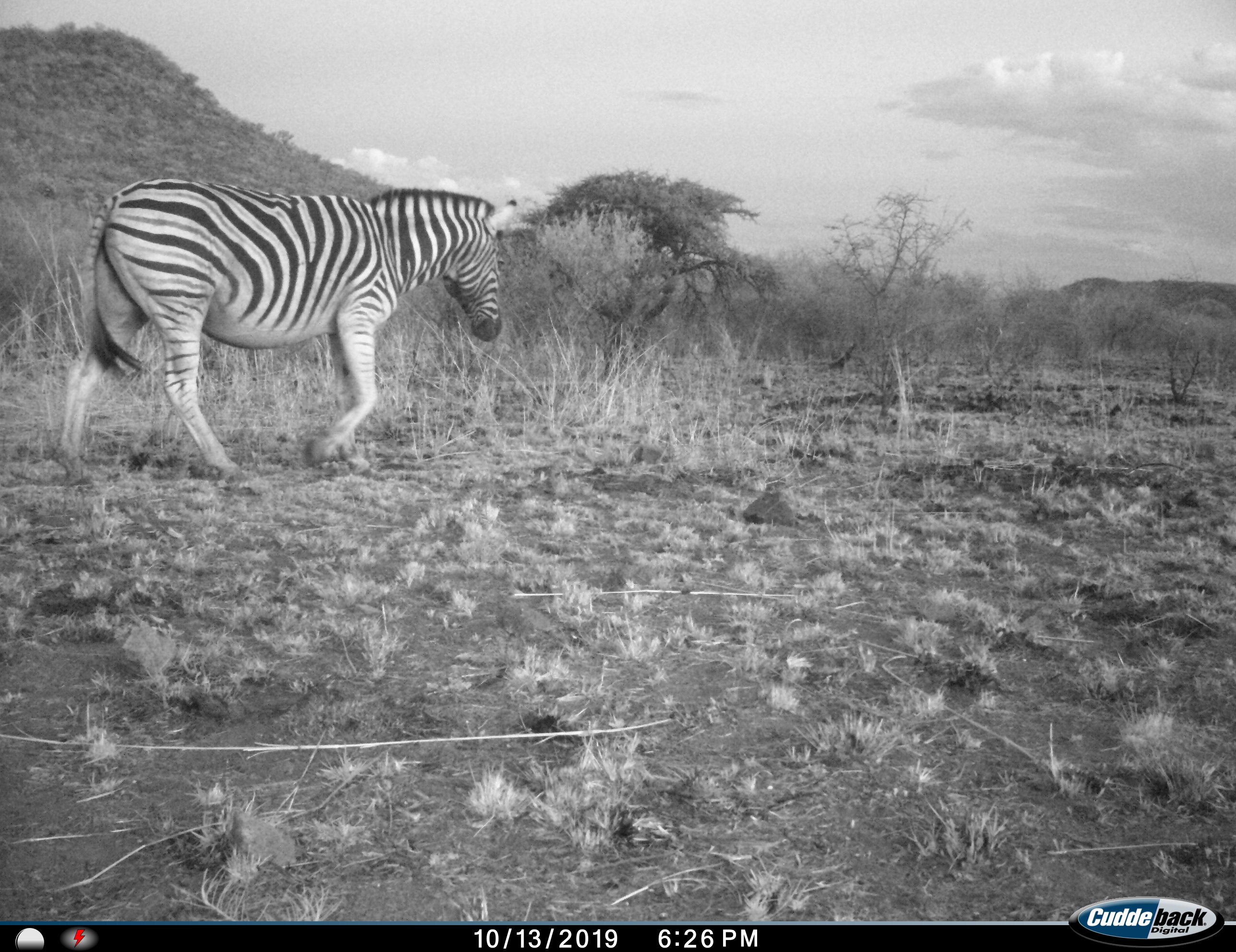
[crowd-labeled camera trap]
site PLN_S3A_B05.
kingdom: Animalia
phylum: Chordata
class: Mammalia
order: Perissodactyla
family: Equidae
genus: Equus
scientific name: Equus quagga burchellii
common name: burchell's zebra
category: zebraburchells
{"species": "zebraburchells (burchell's zebra) (Equus quagga burchellii)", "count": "1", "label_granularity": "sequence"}